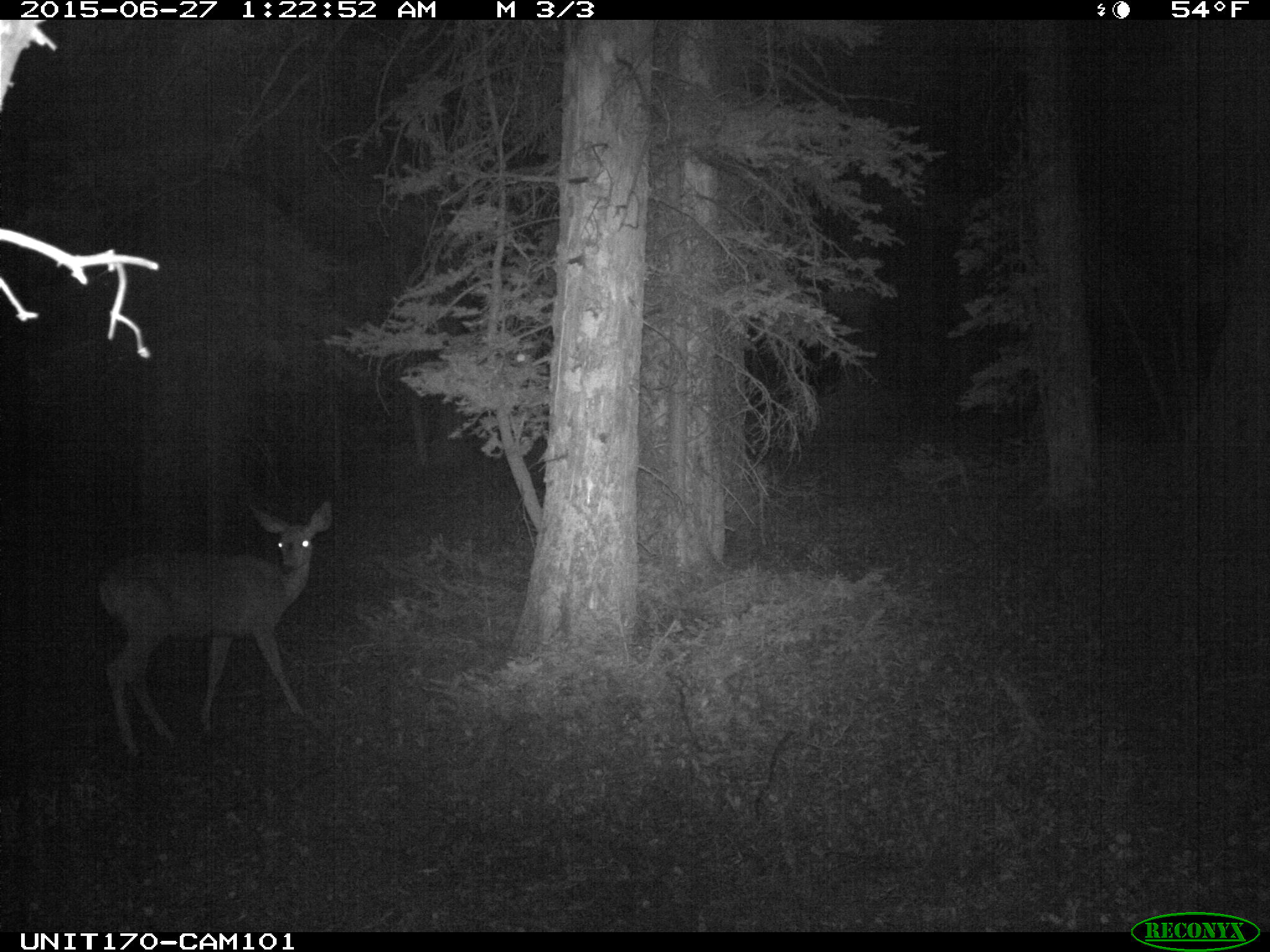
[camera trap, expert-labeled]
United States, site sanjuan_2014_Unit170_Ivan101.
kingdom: Animalia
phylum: Chordata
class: Mammalia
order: Artiodactyla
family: Cervidae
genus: Odocoileus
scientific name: Odocoileus hemionus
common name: mule deer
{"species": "Odocoileus hemionus (mule deer)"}